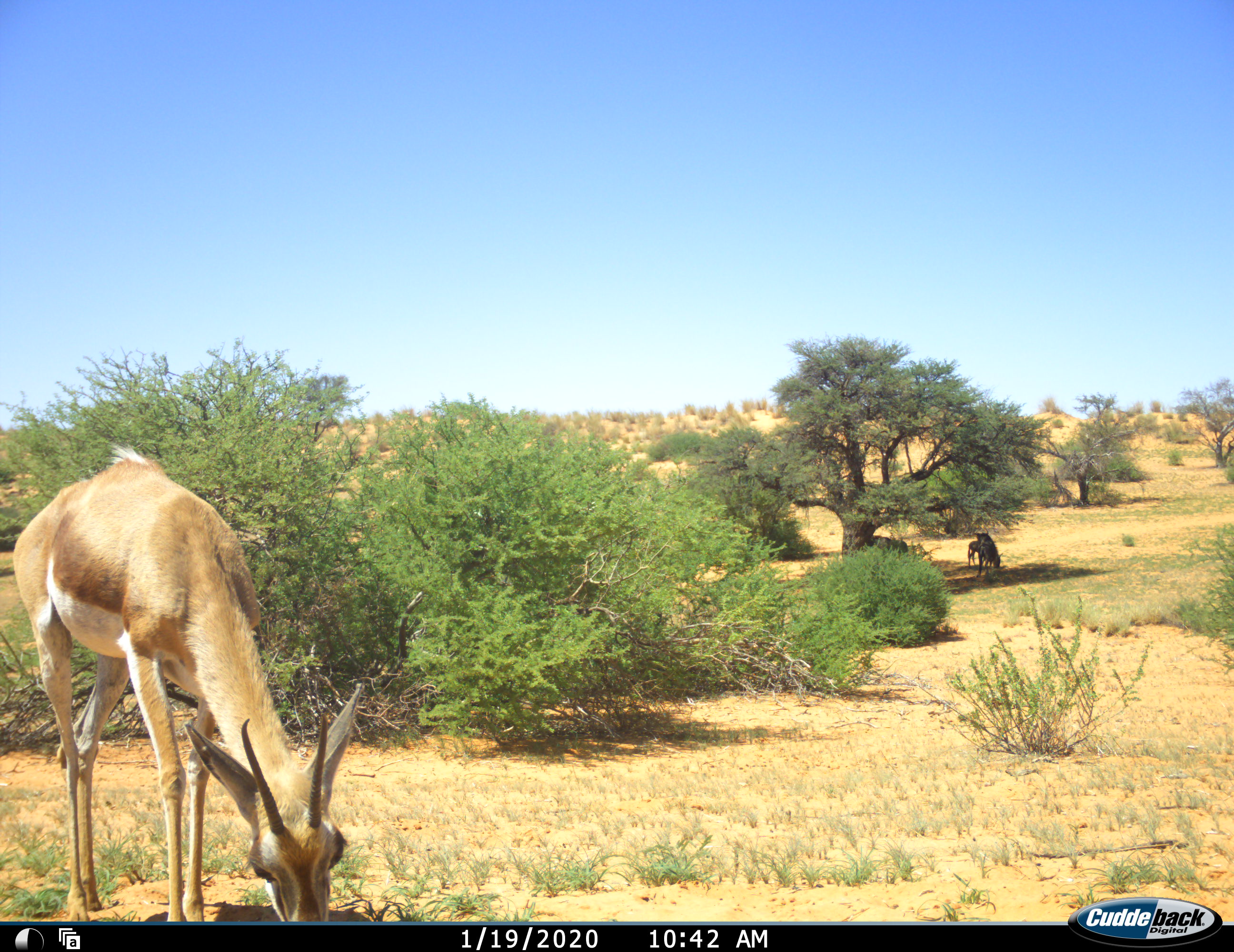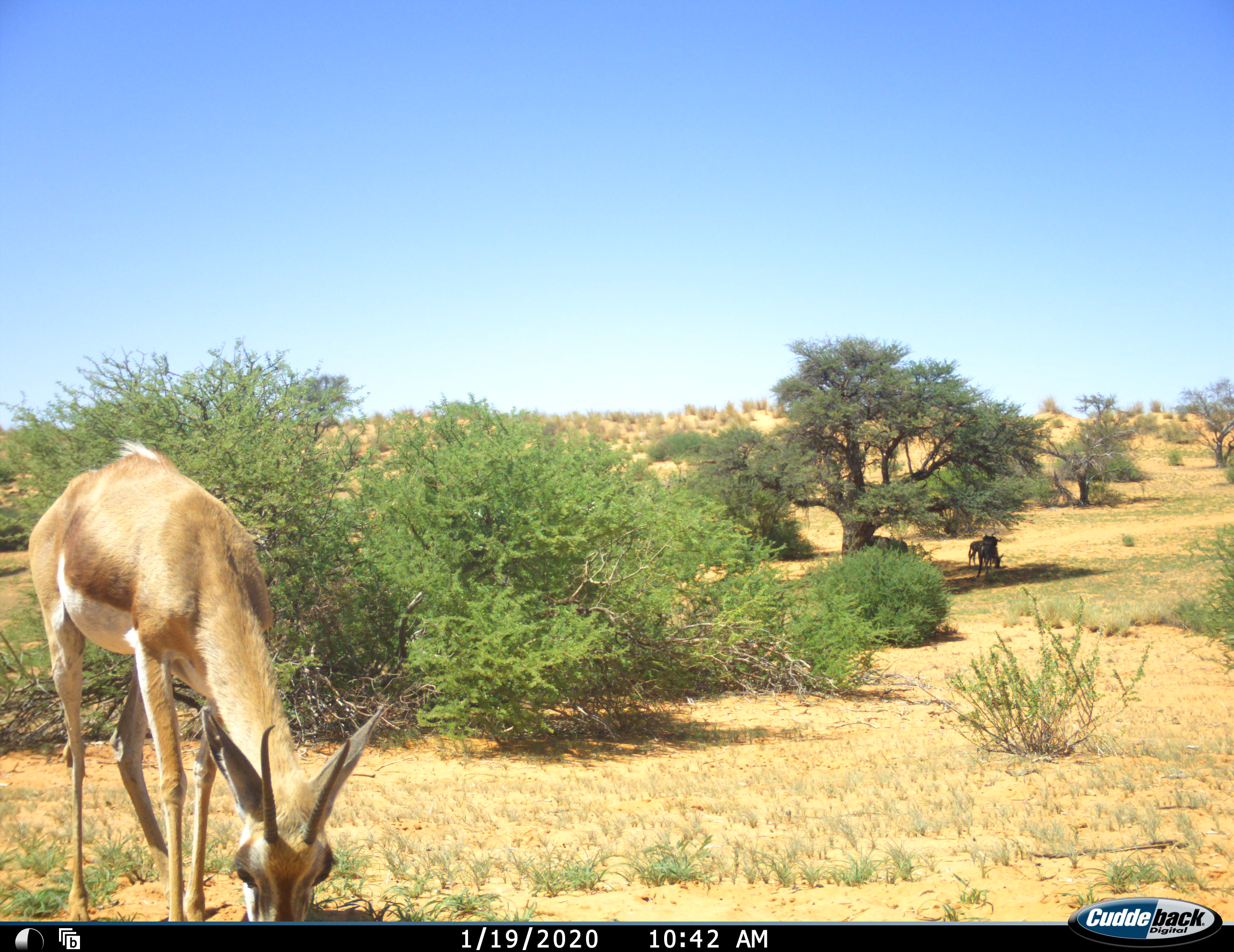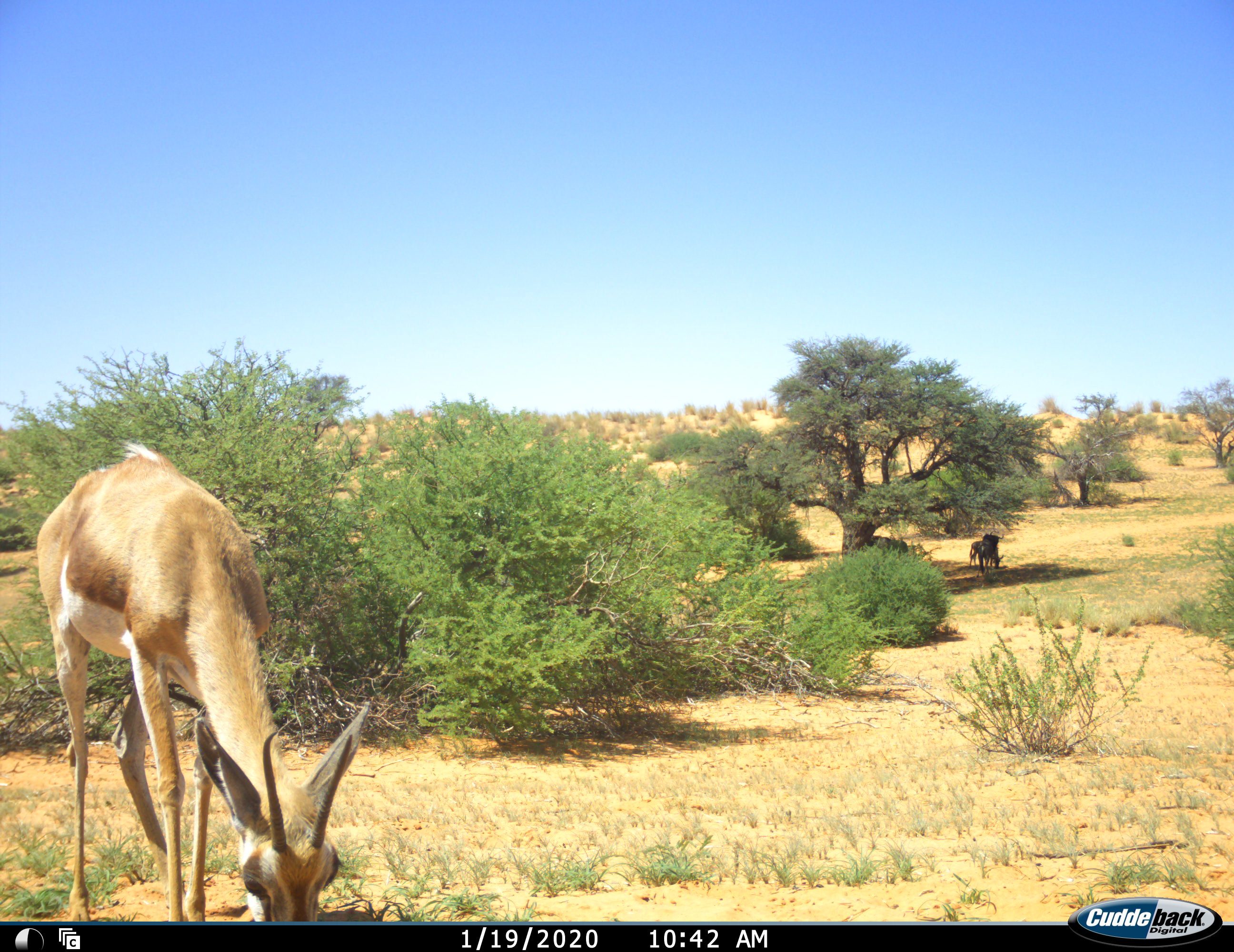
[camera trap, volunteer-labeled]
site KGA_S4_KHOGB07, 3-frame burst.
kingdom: Animalia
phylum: Chordata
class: Mammalia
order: Artiodactyla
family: Bovidae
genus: Antidorcas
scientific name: Antidorcas marsupialis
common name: springbok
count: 1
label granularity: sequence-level